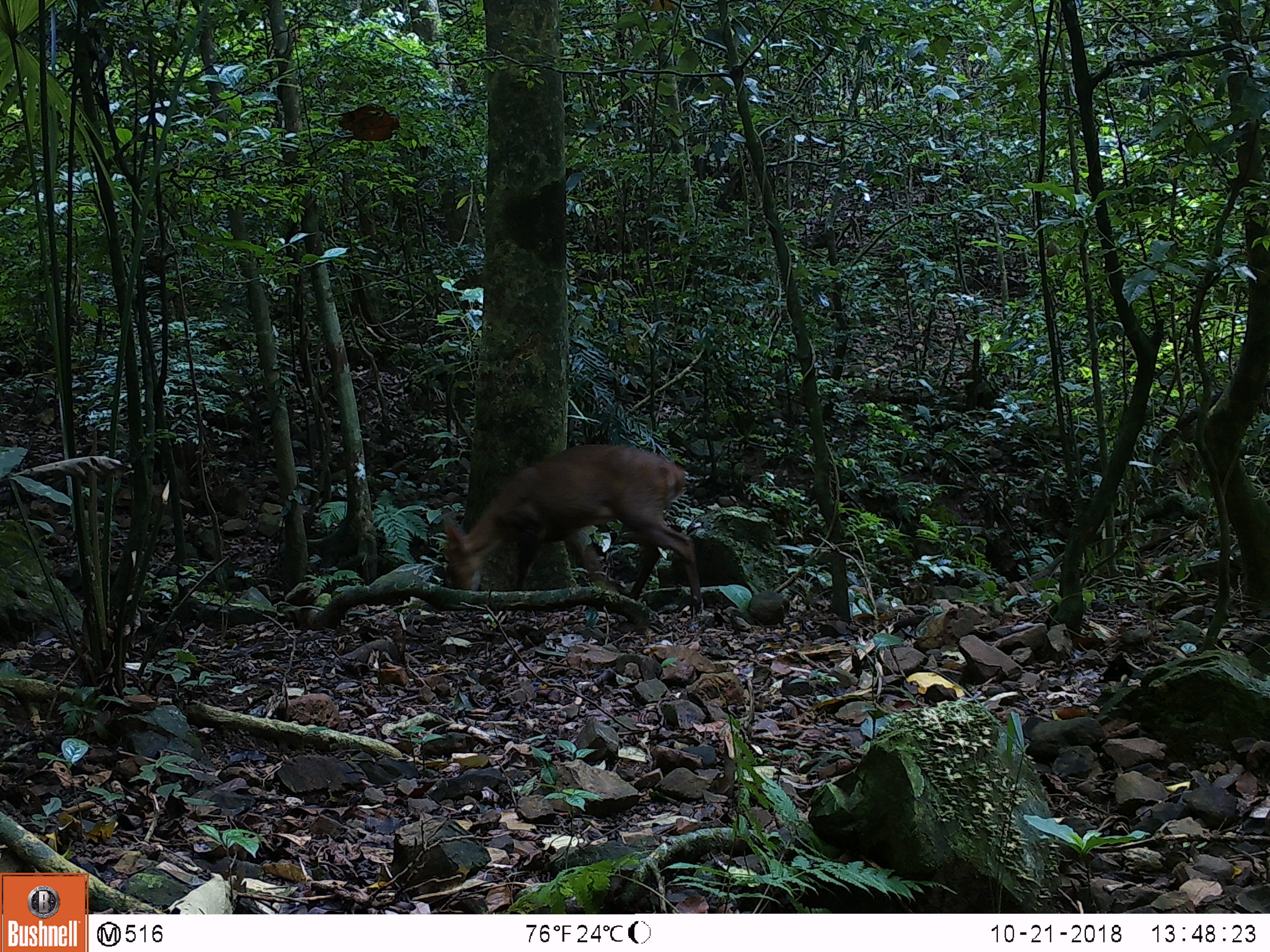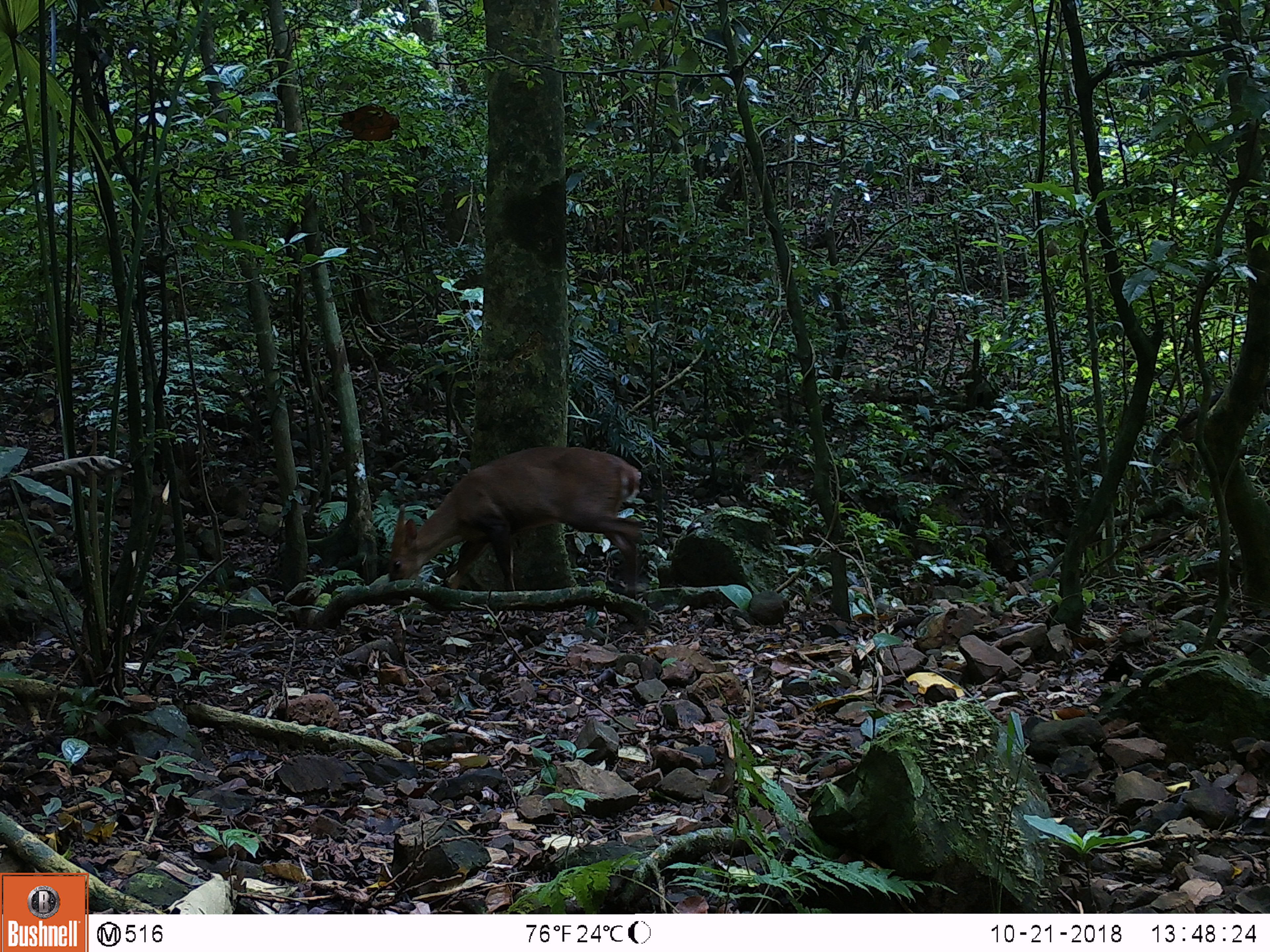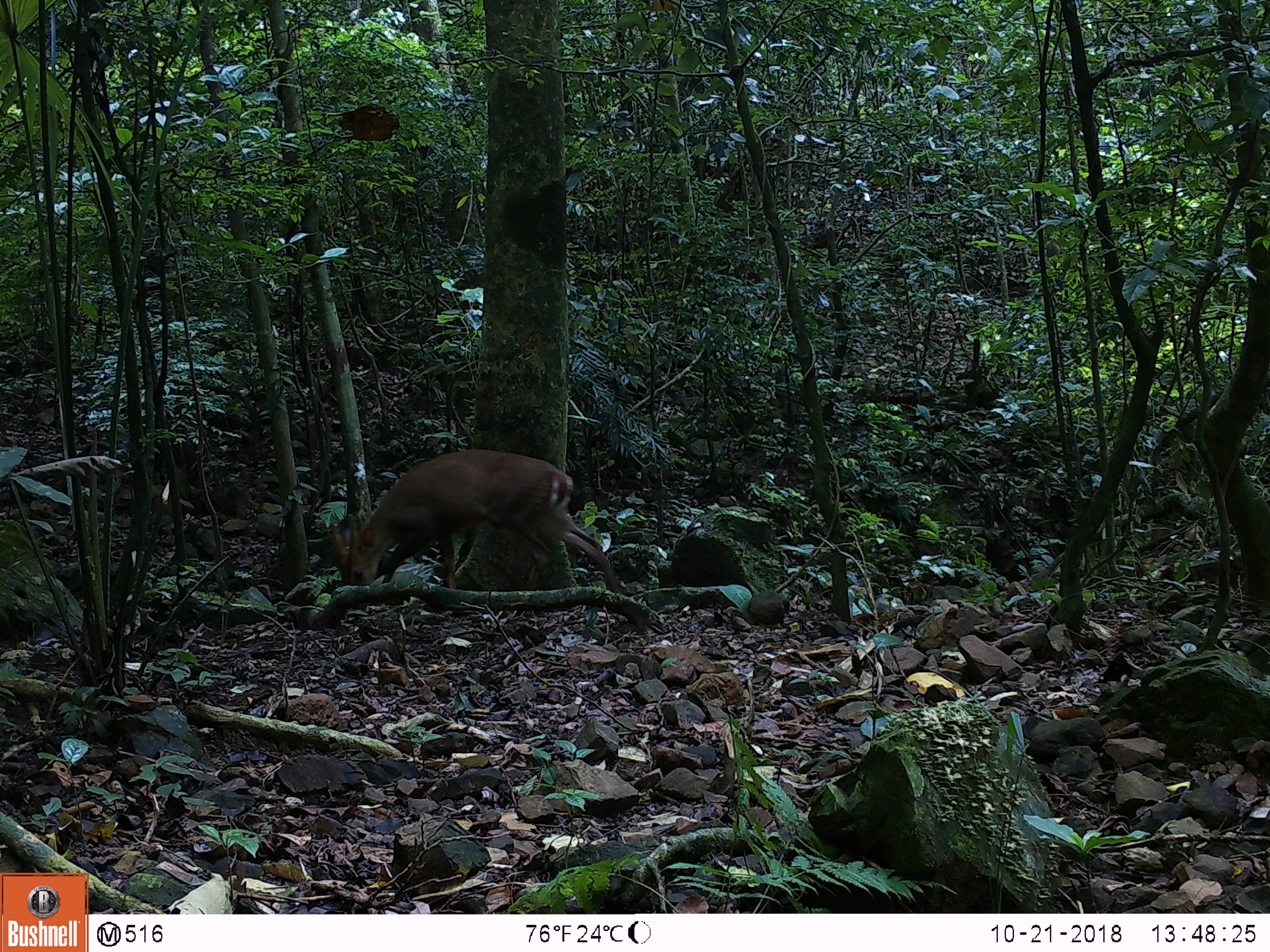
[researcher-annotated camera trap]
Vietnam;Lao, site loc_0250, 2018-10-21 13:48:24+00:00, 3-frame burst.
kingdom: Animalia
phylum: Chordata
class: Mammalia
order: Artiodactyla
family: Cervidae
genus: Muntiacus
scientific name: Muntiacus vuquangensis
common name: large-antlered muntjac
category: large antlered muntjac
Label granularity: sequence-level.